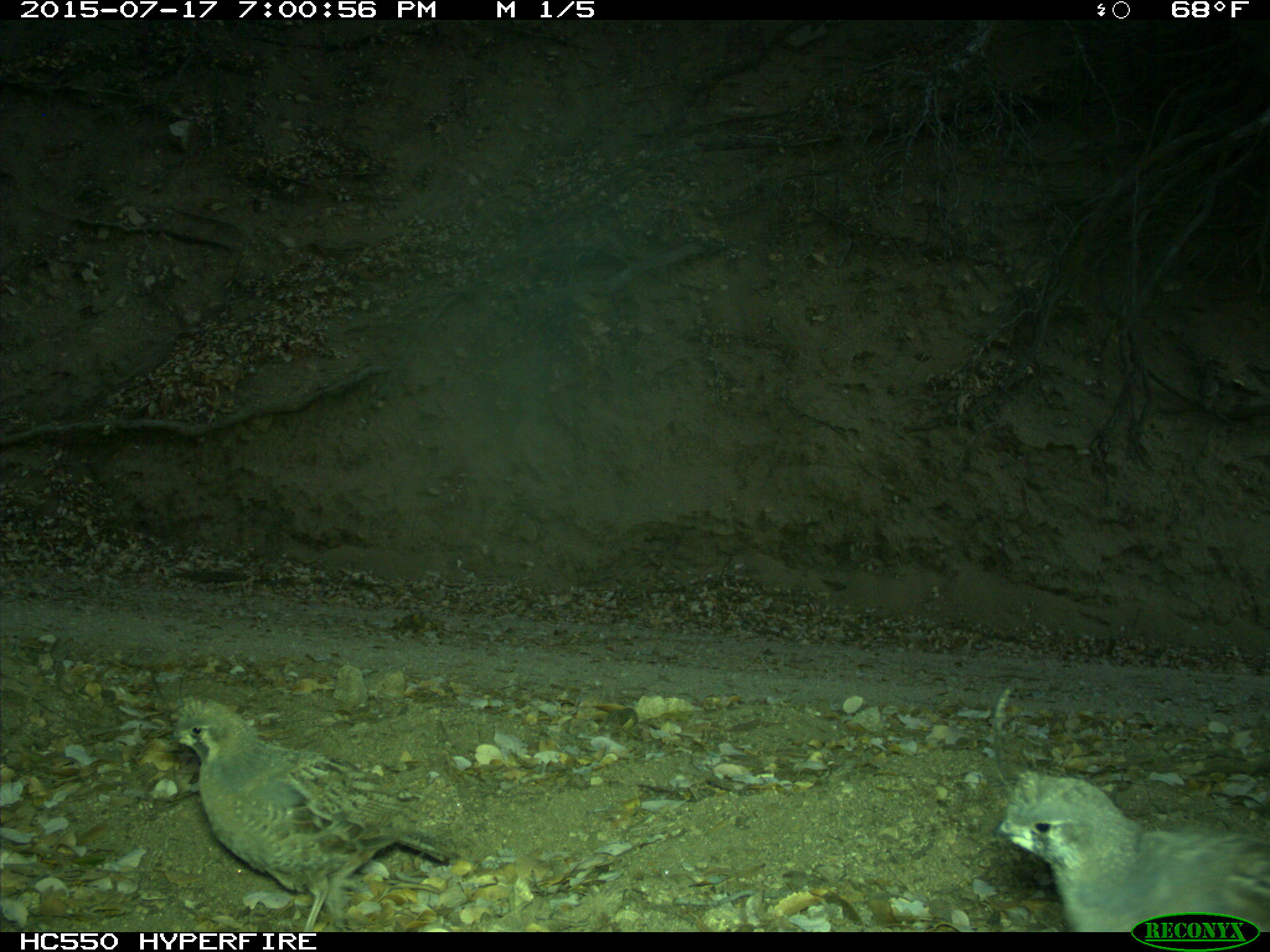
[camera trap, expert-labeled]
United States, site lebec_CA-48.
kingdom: Animalia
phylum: Chordata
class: Aves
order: Galliformes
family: Odontophoridae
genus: Callipepla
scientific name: Callipepla californica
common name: california quail